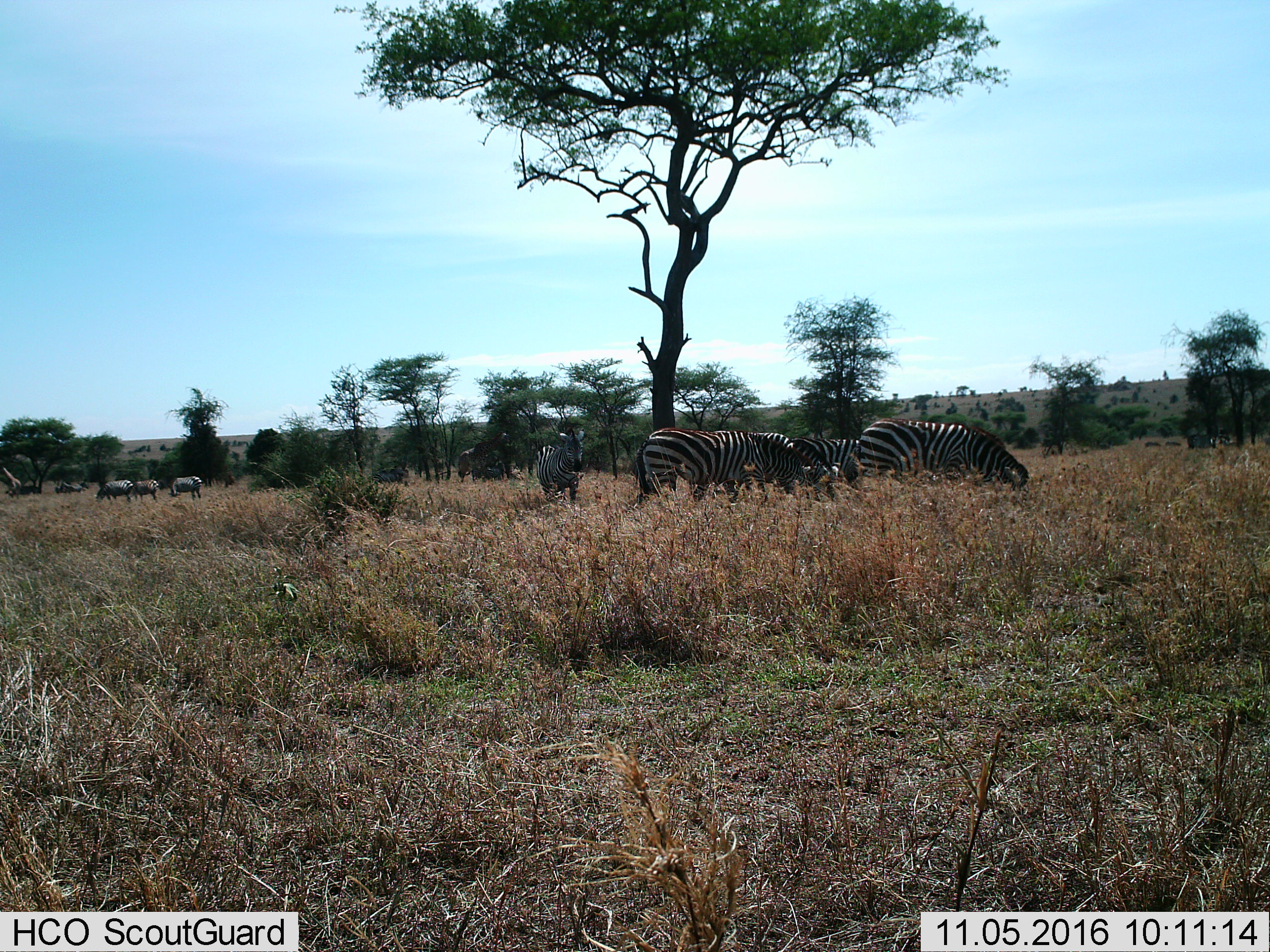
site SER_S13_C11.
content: unidentified animal